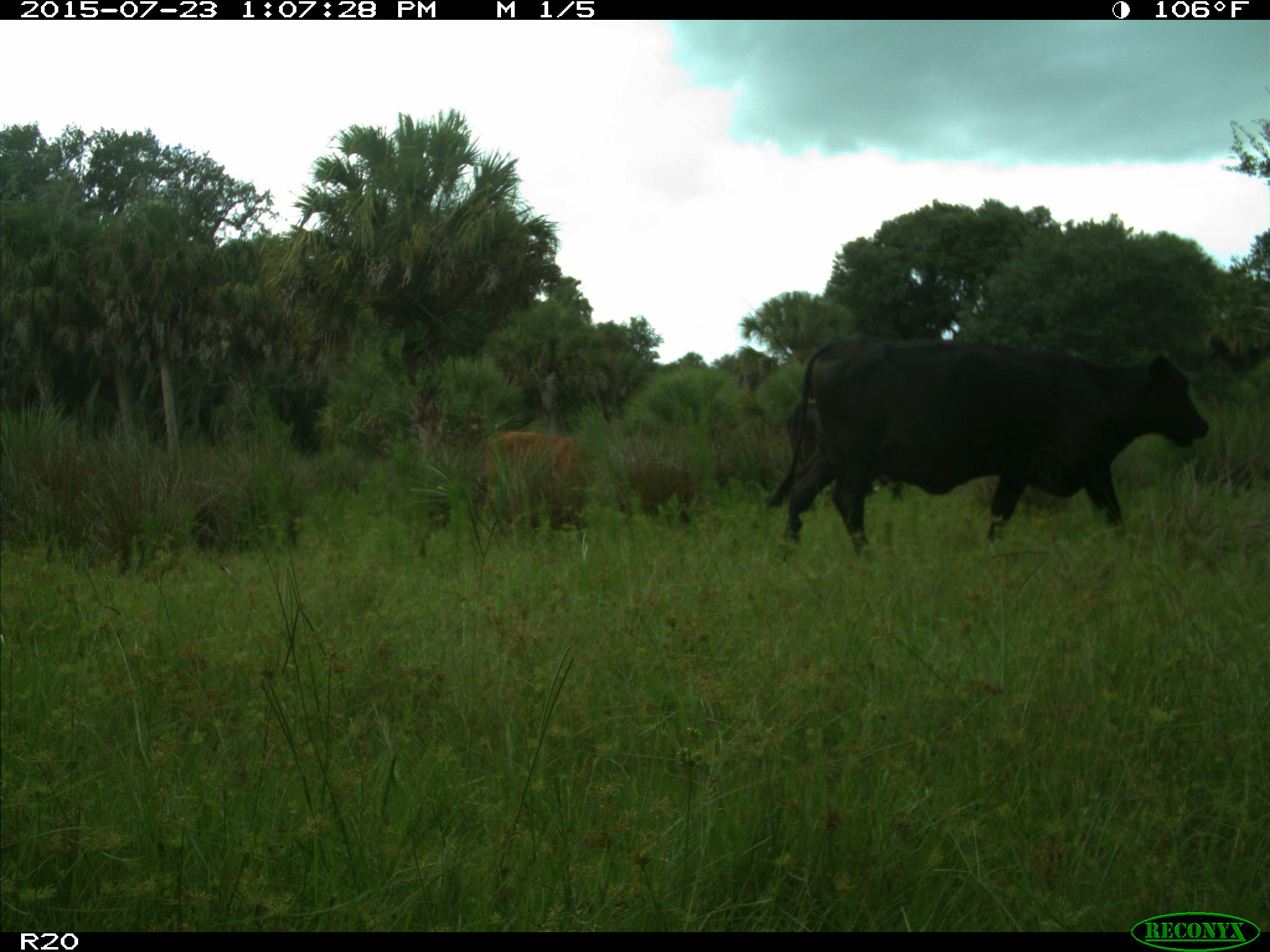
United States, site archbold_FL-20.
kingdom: Animalia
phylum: Chordata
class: Mammalia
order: Artiodactyla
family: Bovidae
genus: Bos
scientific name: Bos taurus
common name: domestic cow